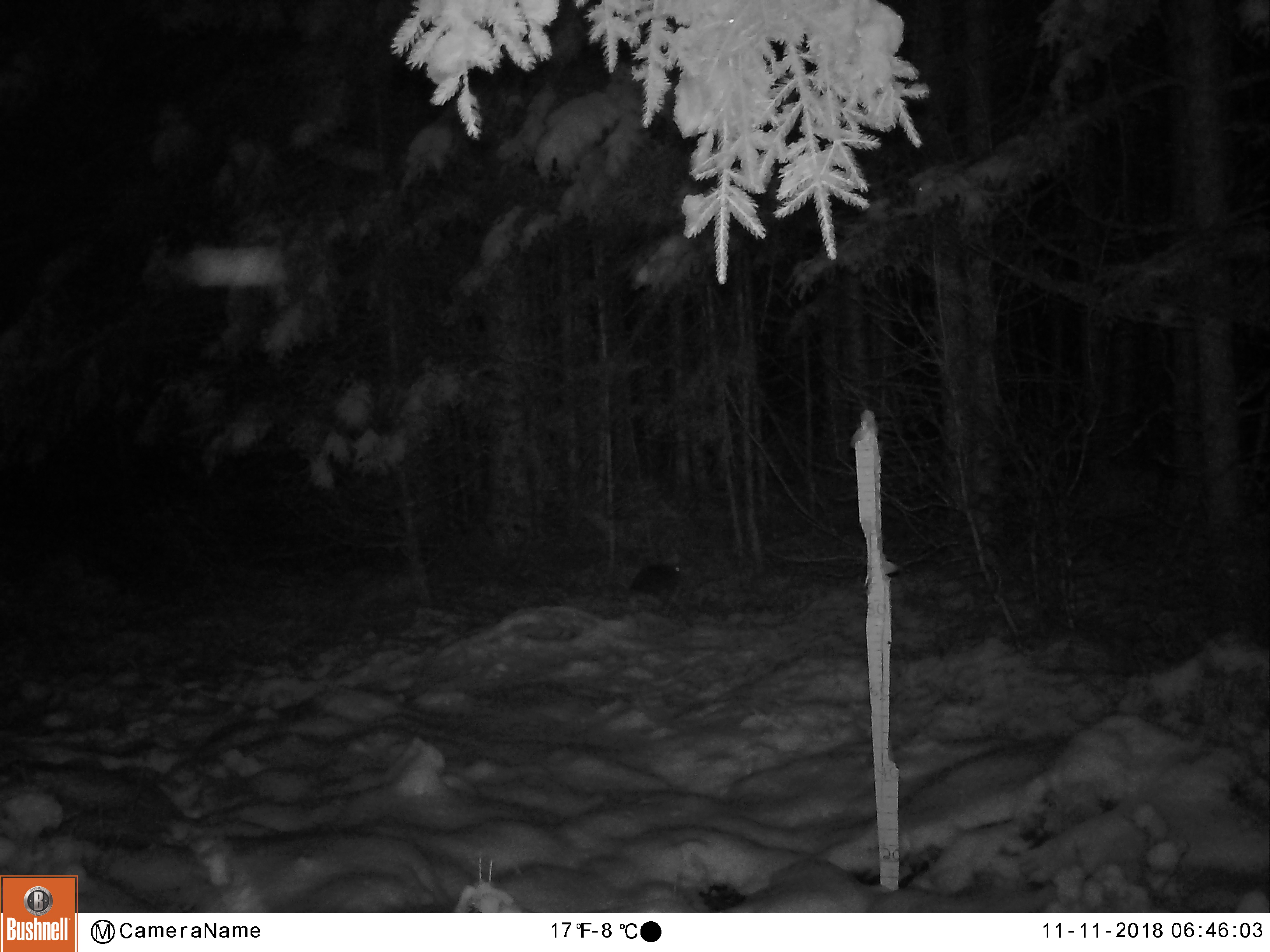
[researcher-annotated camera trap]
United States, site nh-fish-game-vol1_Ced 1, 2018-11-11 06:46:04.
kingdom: Animalia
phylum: Chordata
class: Mammalia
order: Lagomorpha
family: Leporidae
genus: Lepus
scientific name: Lepus americanus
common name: snowshoe hare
Snowshoe hare (Lepus americanus).